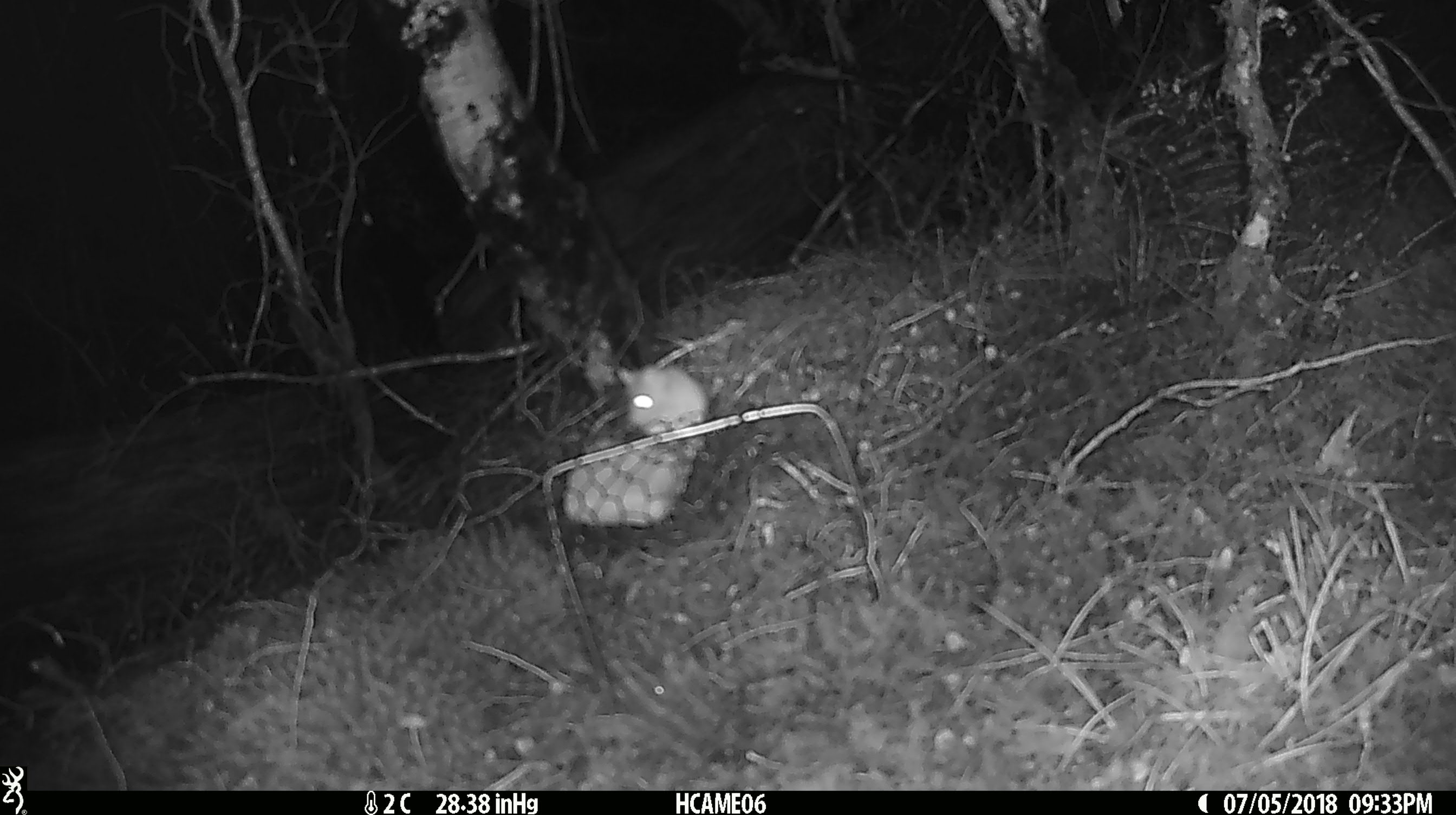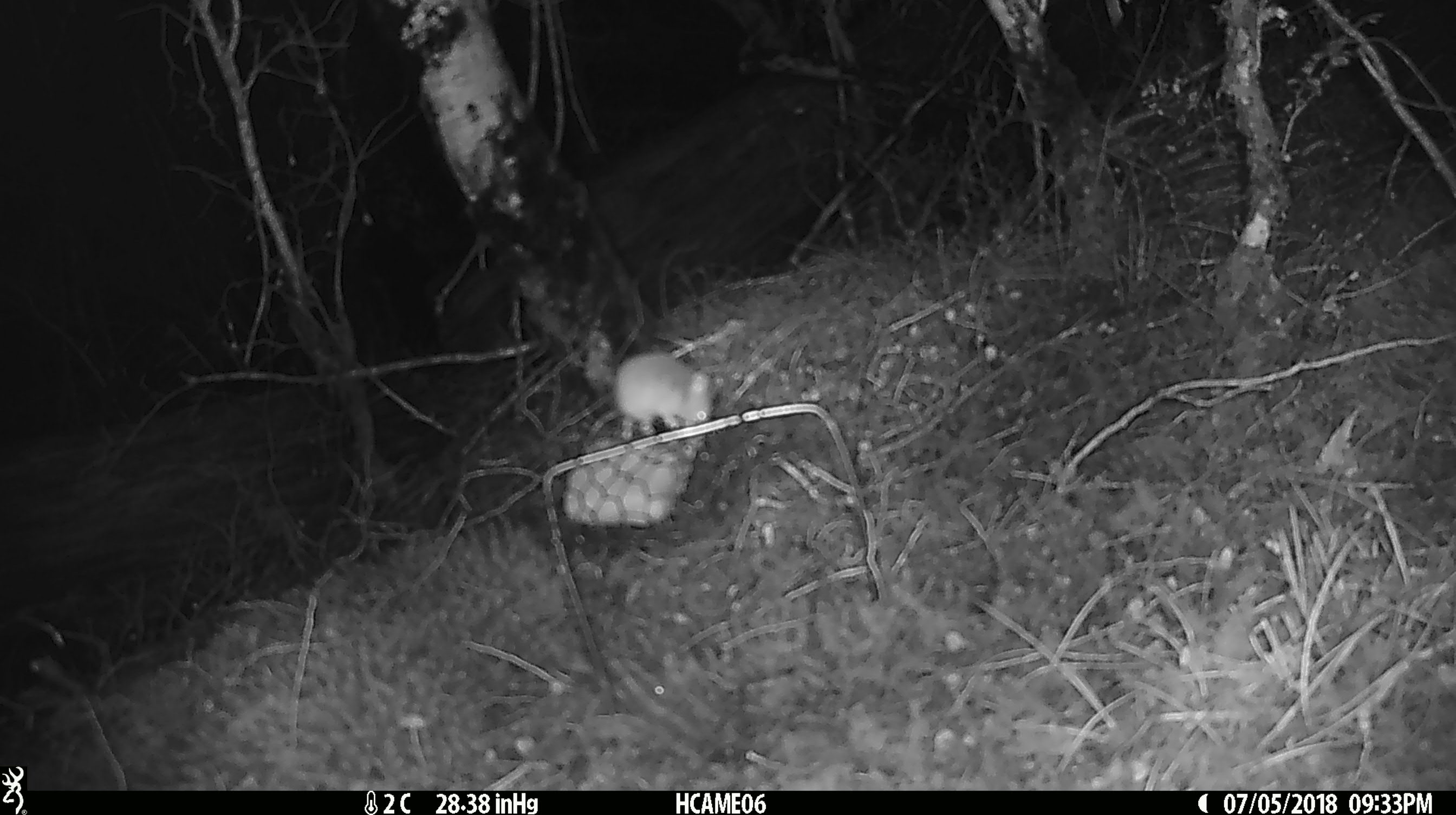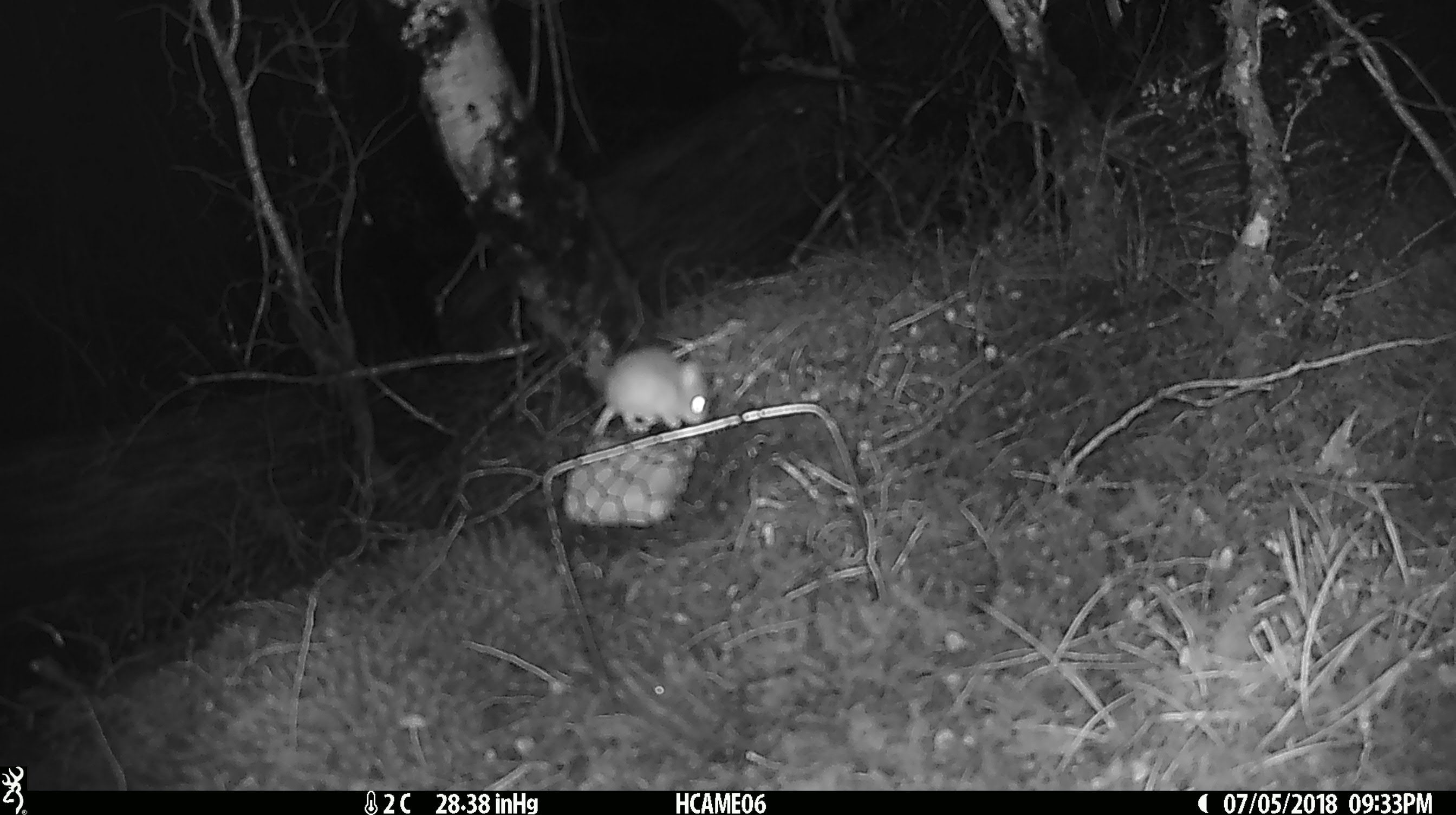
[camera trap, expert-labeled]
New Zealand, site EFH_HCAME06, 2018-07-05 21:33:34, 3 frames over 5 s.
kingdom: Animalia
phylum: Chordata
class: Mammalia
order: Rodentia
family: Muridae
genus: Mus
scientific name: Mus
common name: mouse